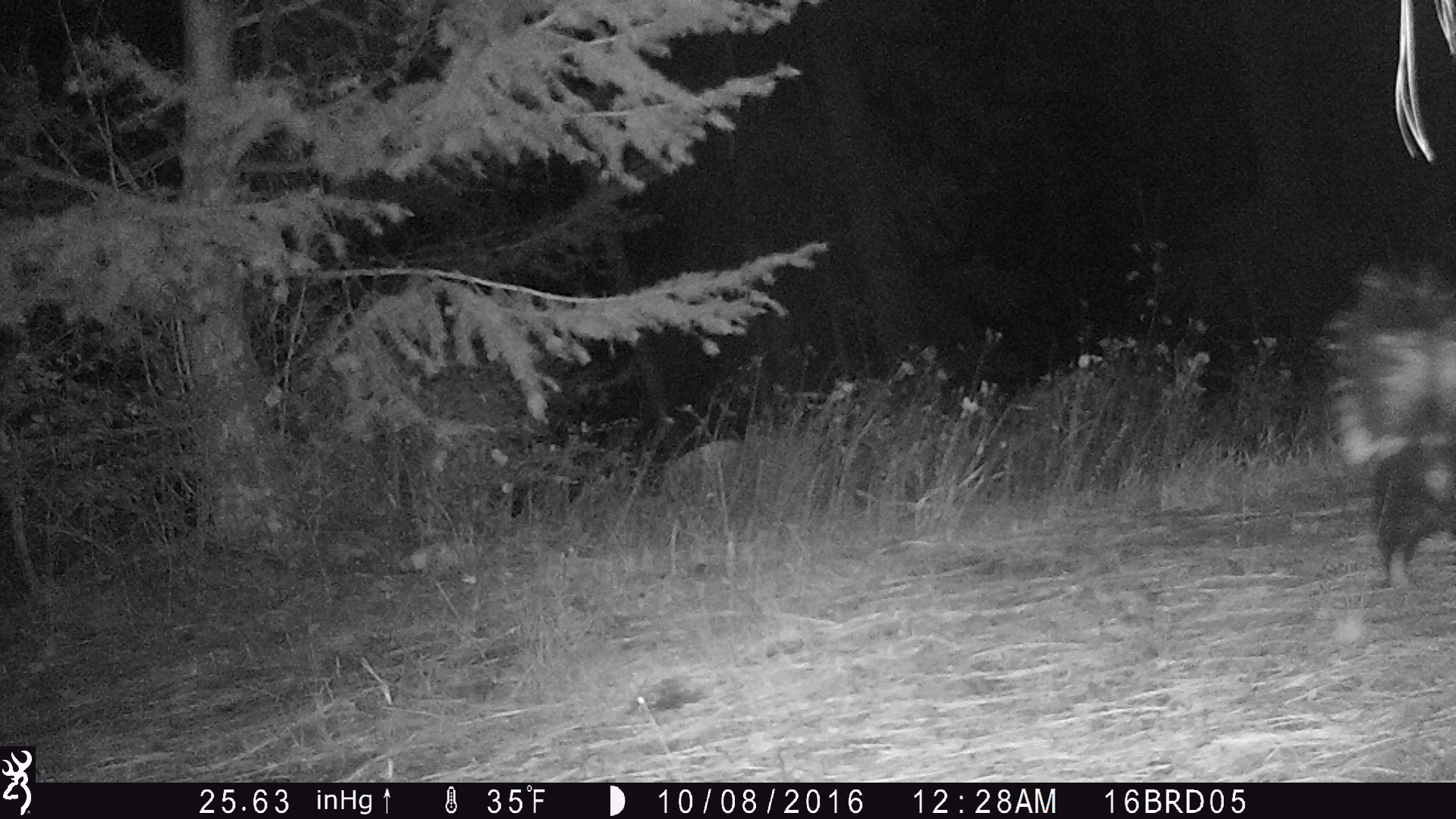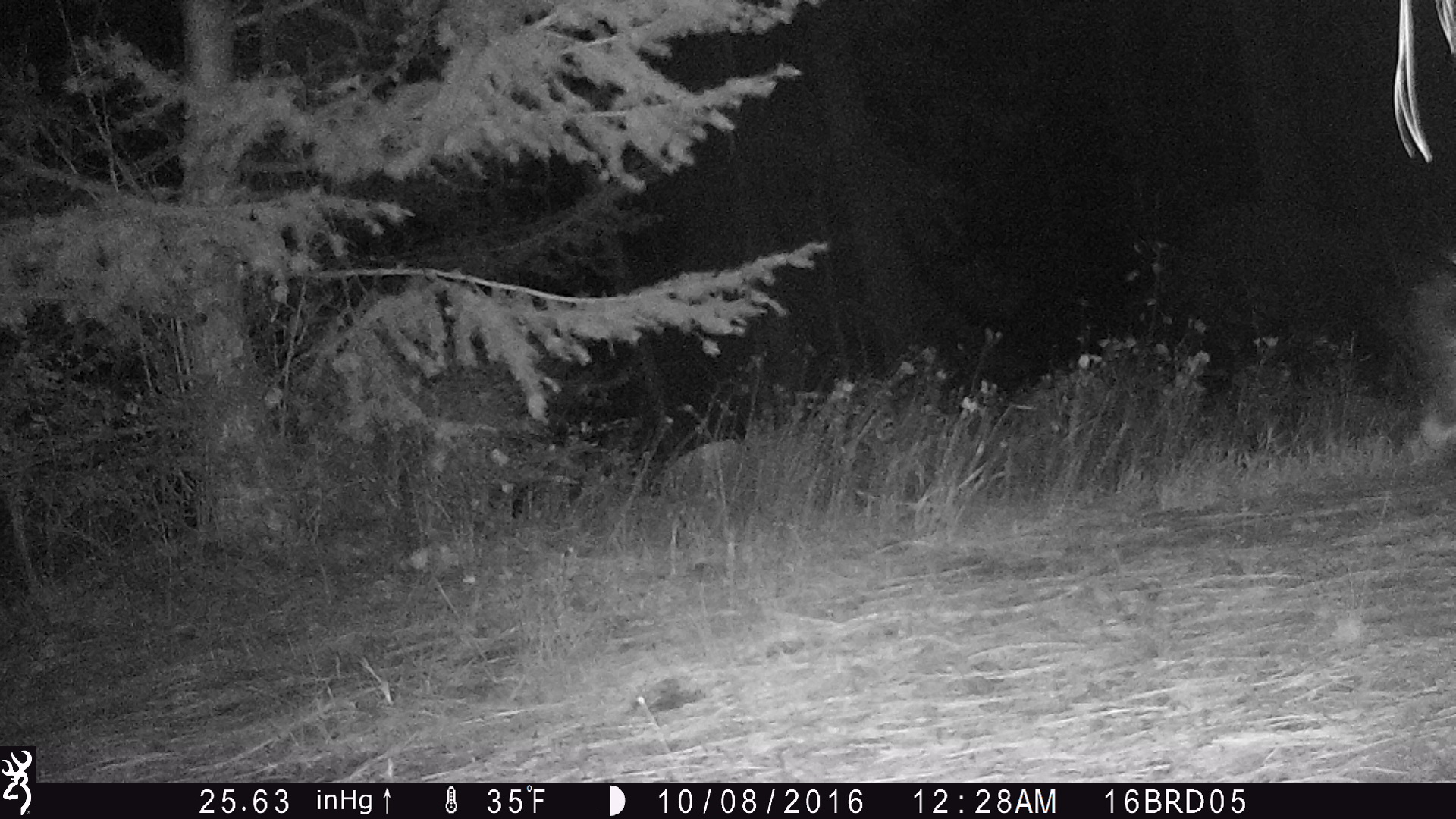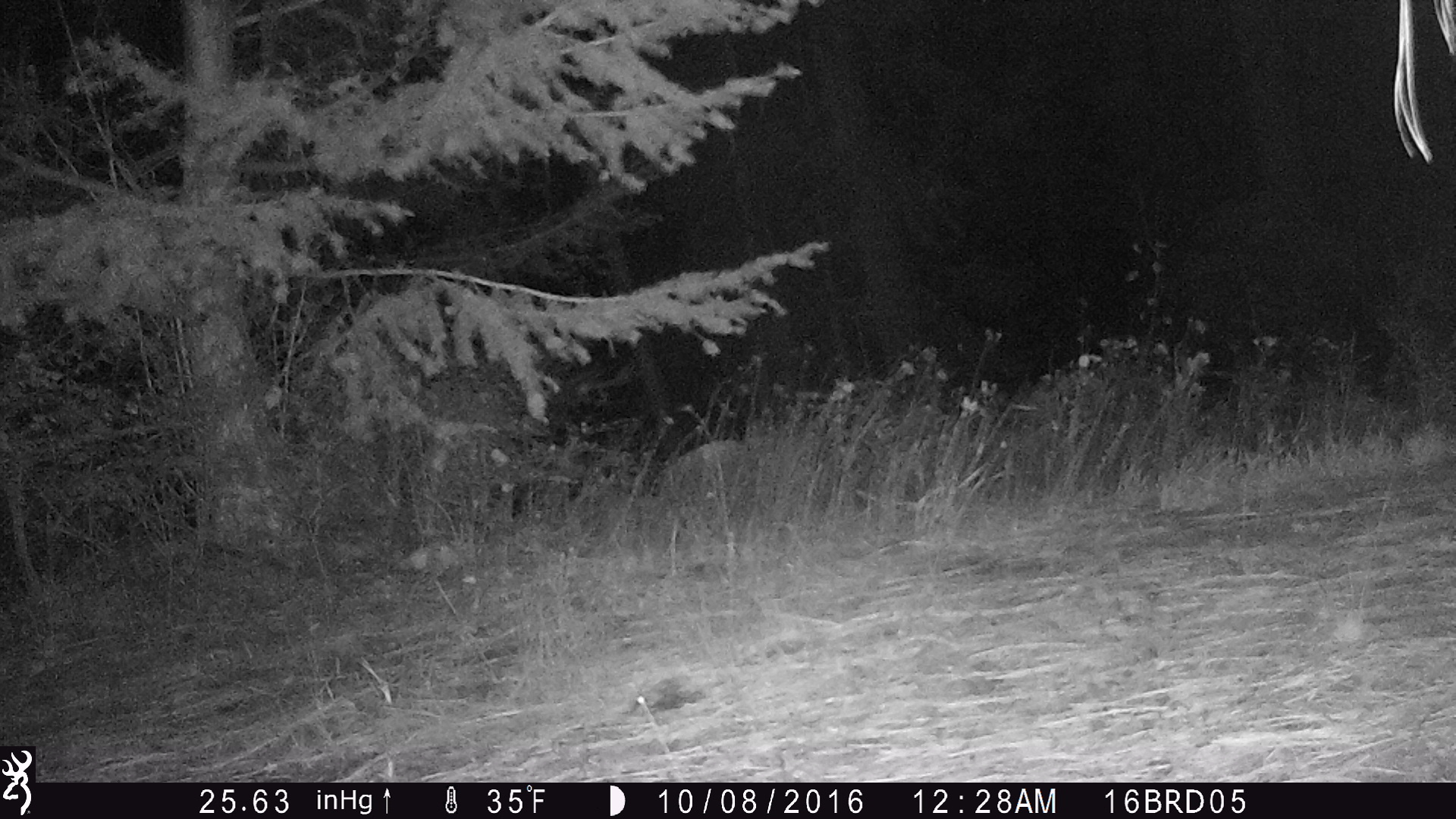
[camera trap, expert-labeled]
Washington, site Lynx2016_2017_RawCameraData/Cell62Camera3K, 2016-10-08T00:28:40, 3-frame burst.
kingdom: Animalia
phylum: Chordata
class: Mammalia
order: Carnivora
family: Mephitidae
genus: Mephitis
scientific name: Mephitis mephitis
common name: striped skunk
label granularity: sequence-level